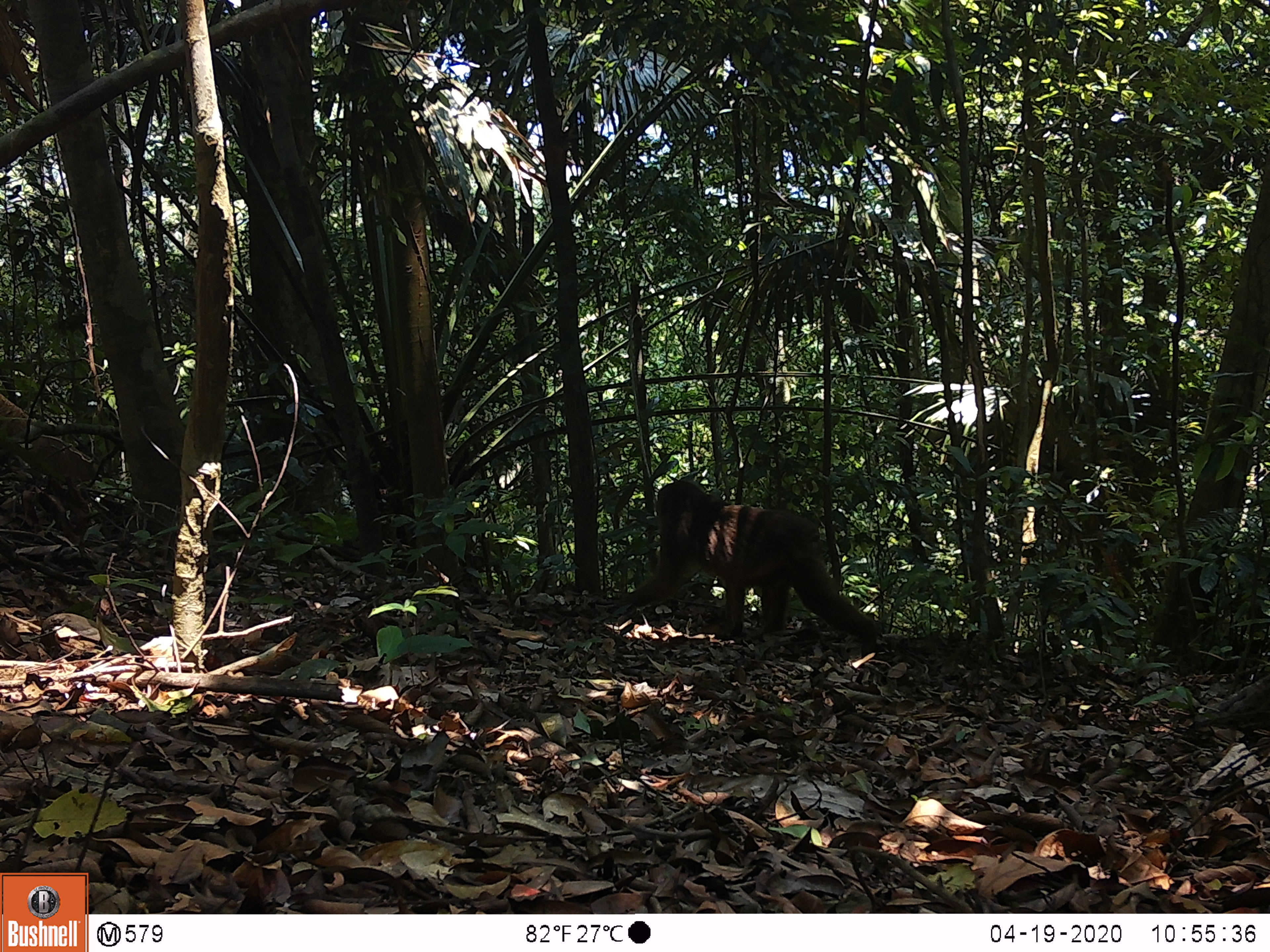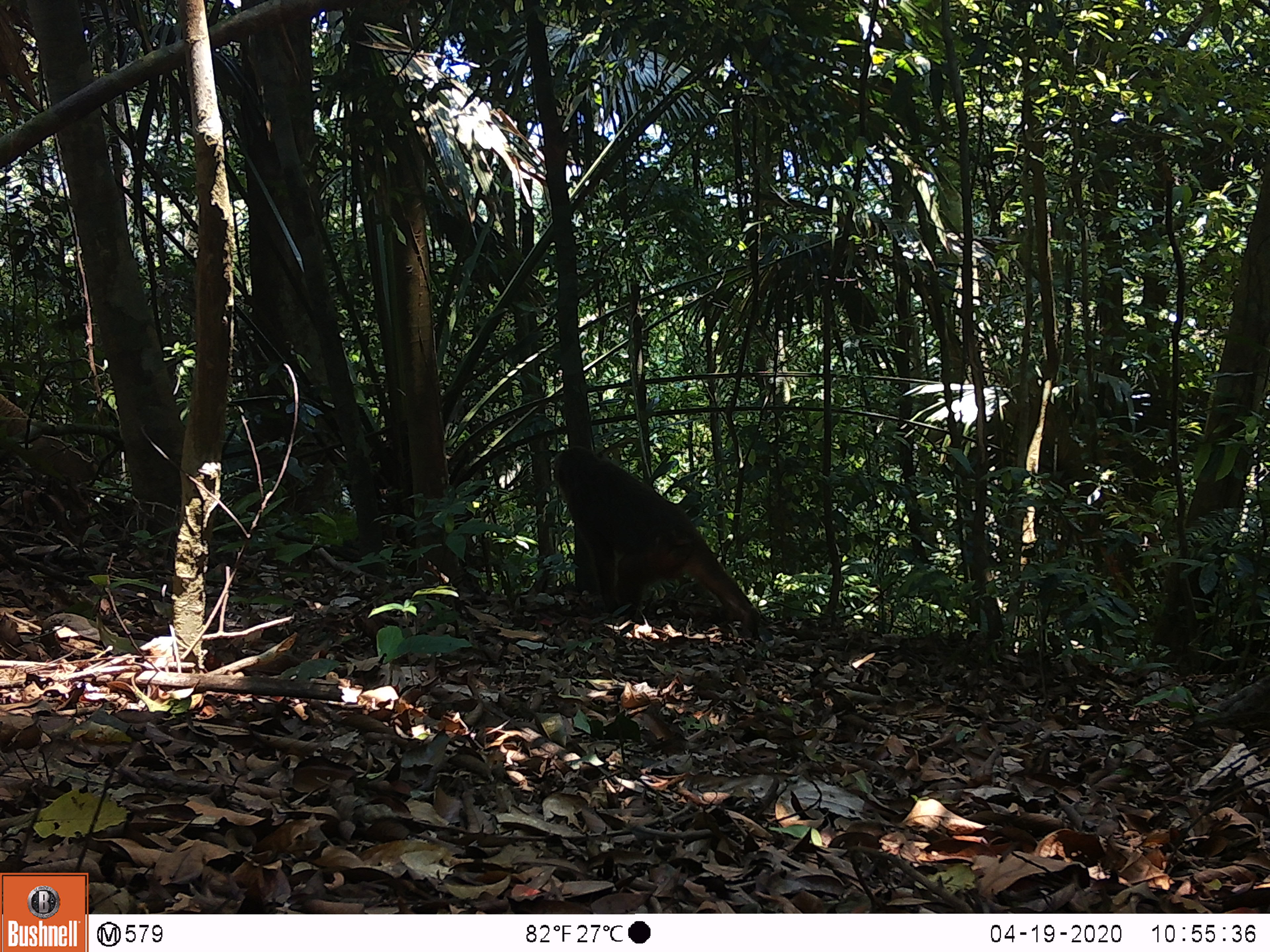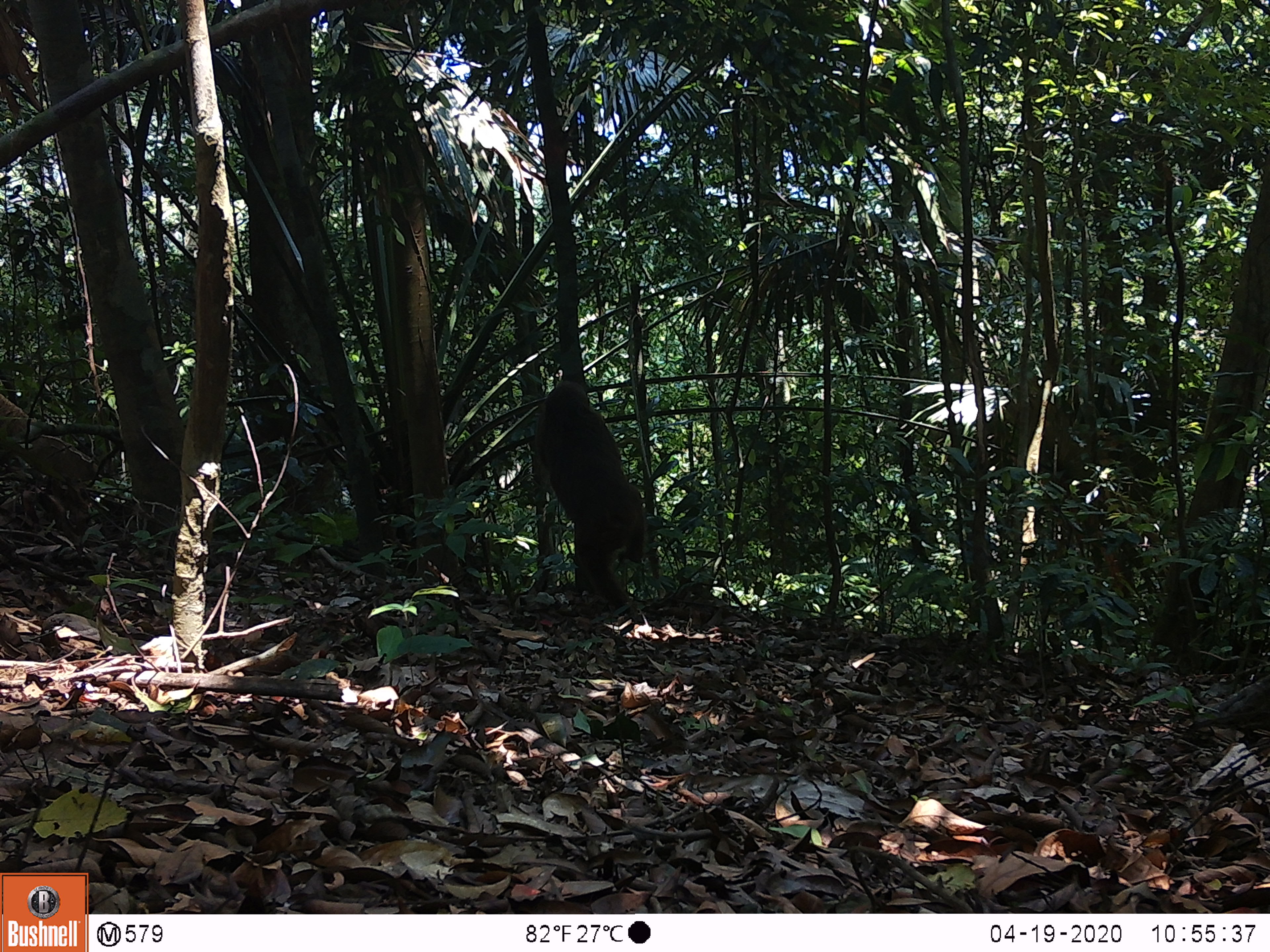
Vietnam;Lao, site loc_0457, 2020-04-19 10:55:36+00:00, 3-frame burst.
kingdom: Animalia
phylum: Chordata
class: Mammalia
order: Primates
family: Cercopithecidae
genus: Macaca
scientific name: Macaca arctoides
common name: stump-tailed macaque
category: stump tailed macaque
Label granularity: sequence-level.